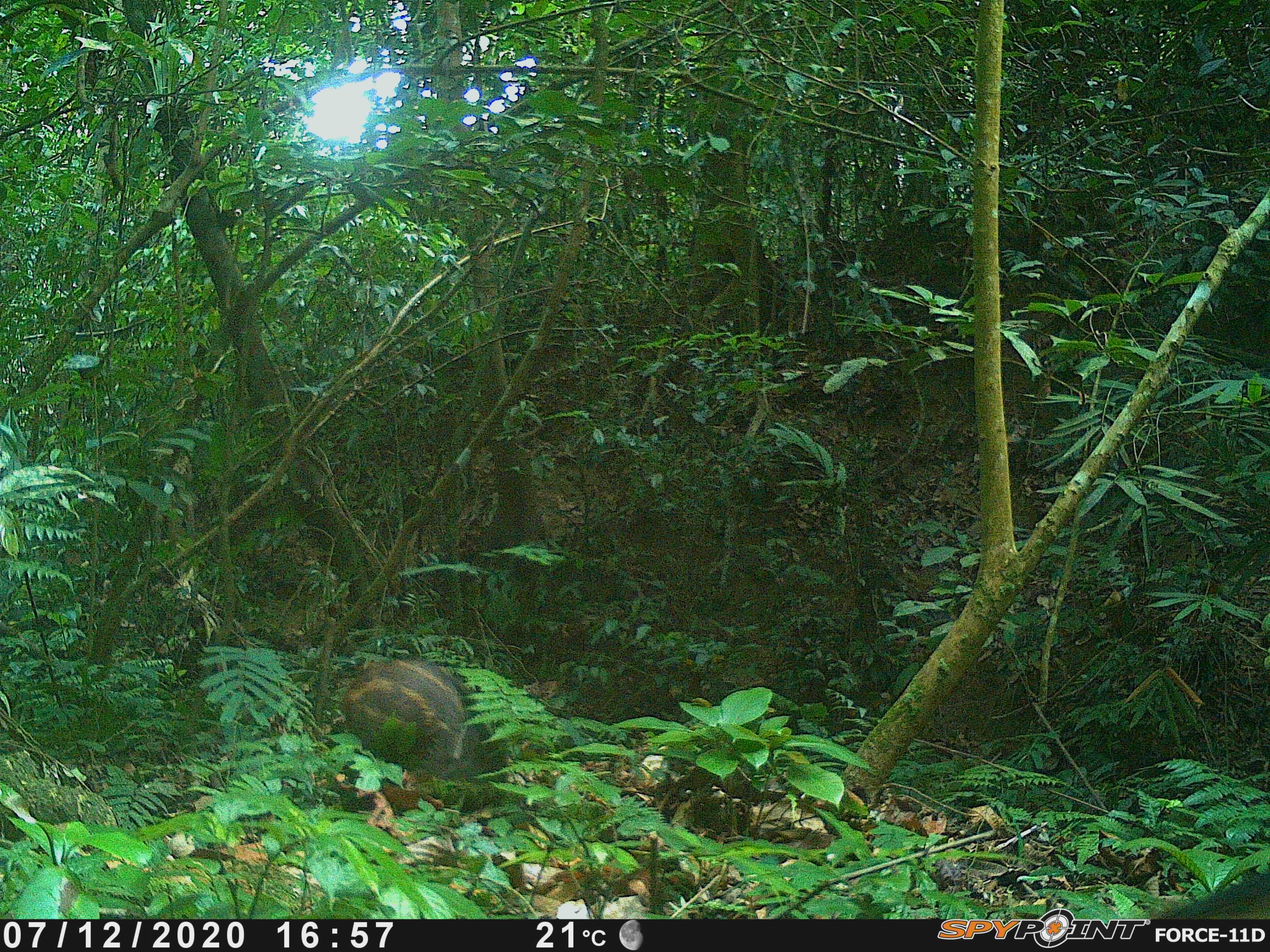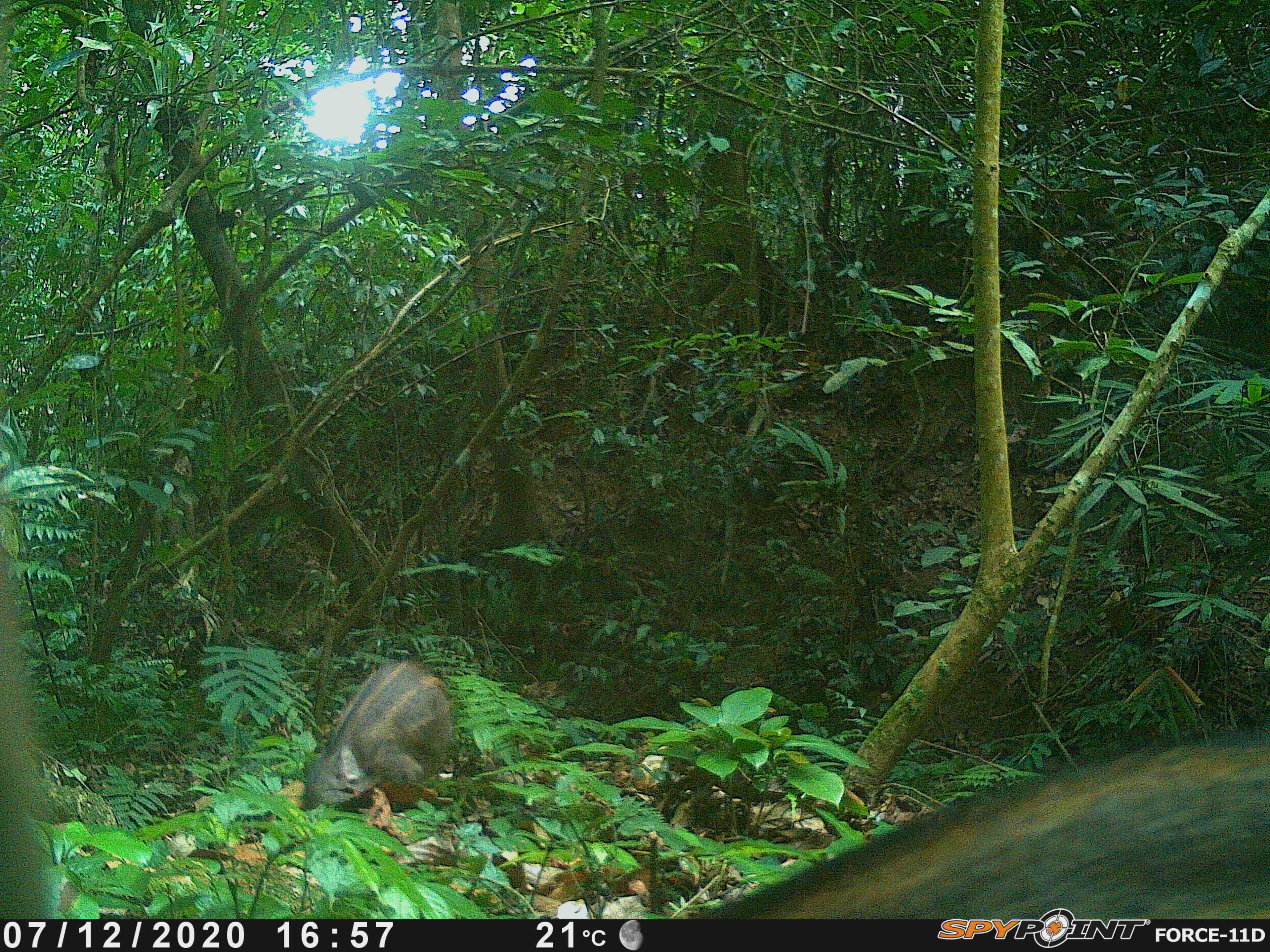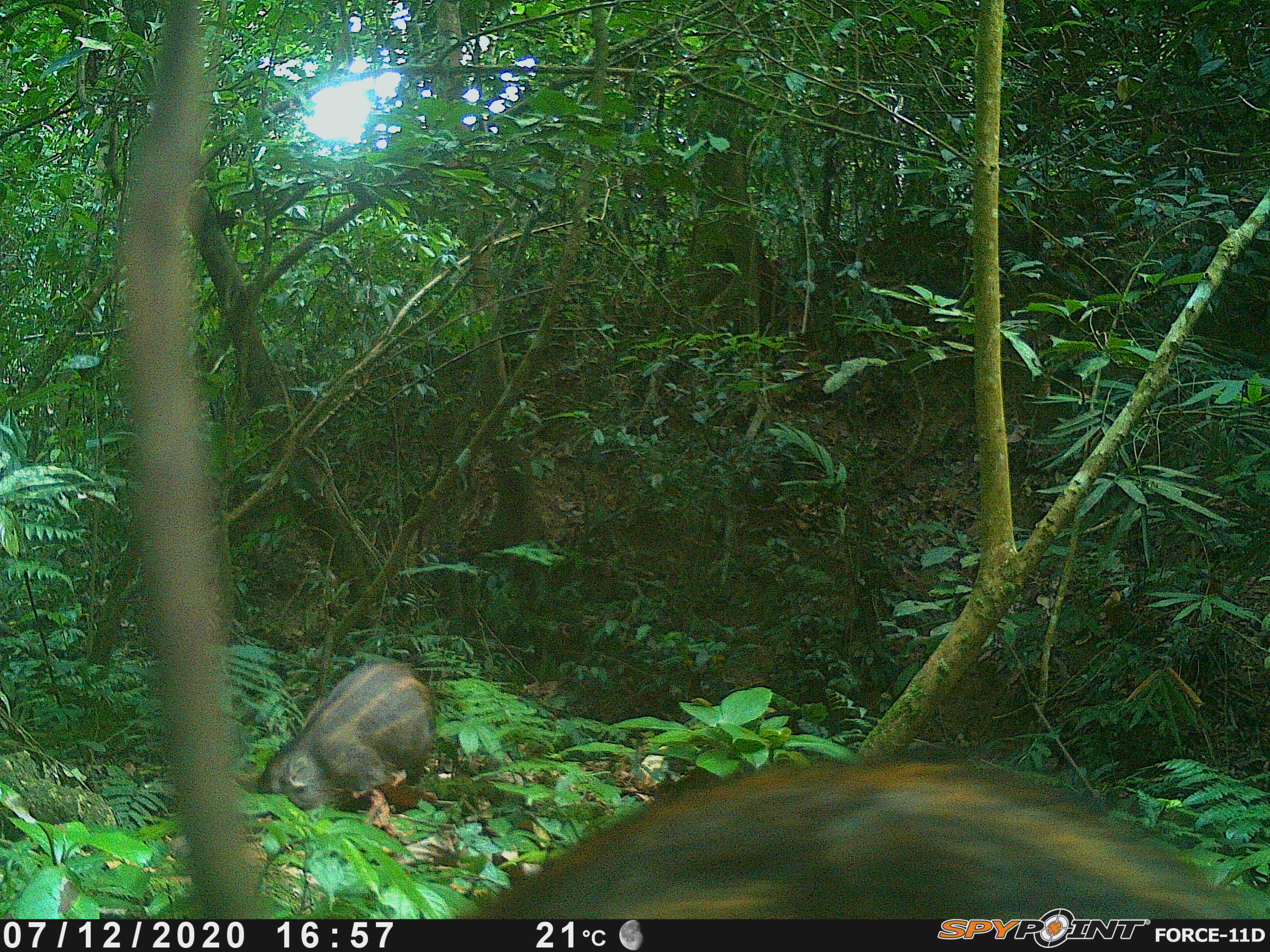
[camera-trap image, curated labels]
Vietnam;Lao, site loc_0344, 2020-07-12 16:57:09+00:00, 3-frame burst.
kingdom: Animalia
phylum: Chordata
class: Mammalia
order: Artiodactyla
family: Suidae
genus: Sus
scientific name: Sus scrofa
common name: eurasian wild pig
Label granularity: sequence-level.